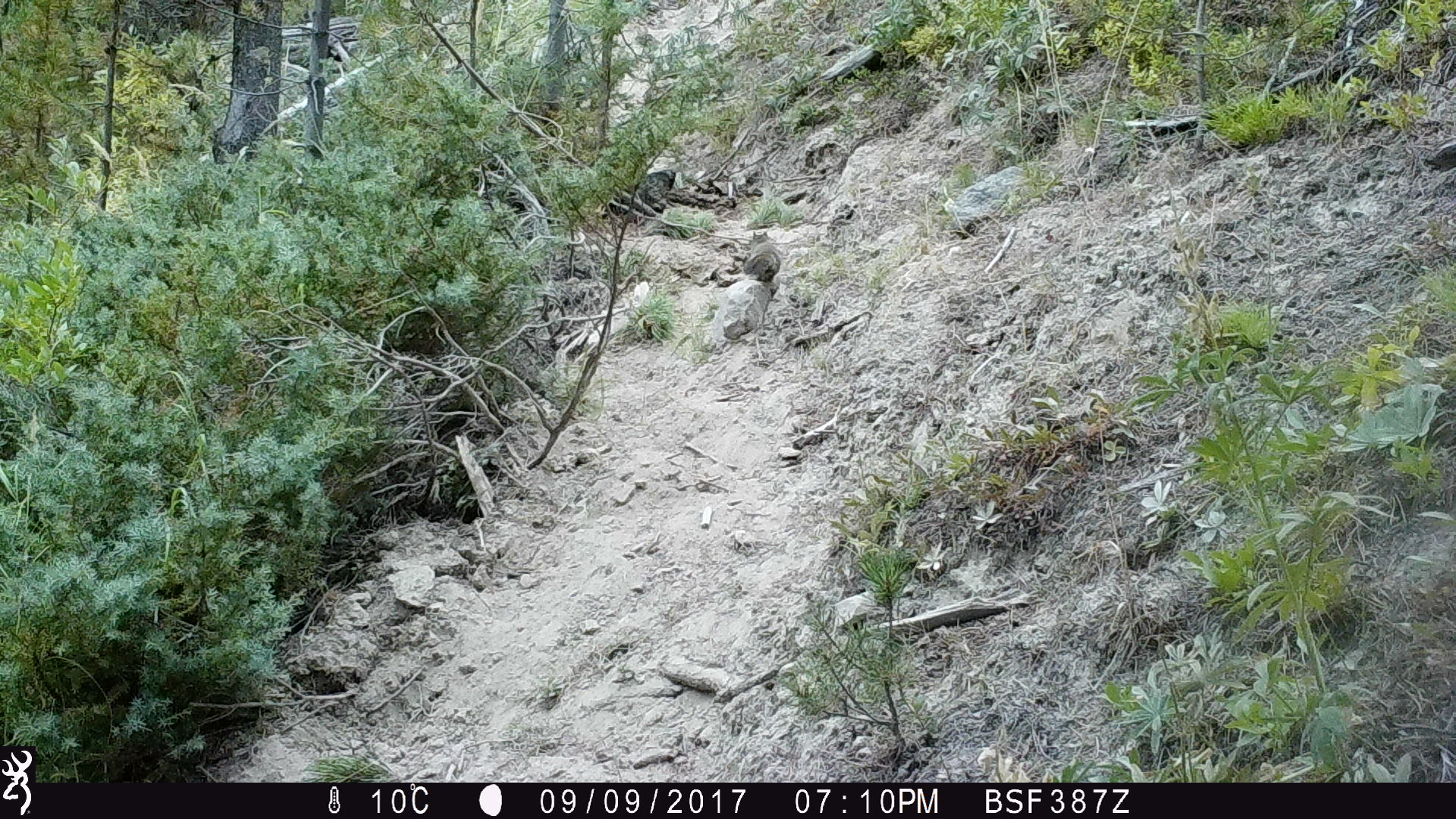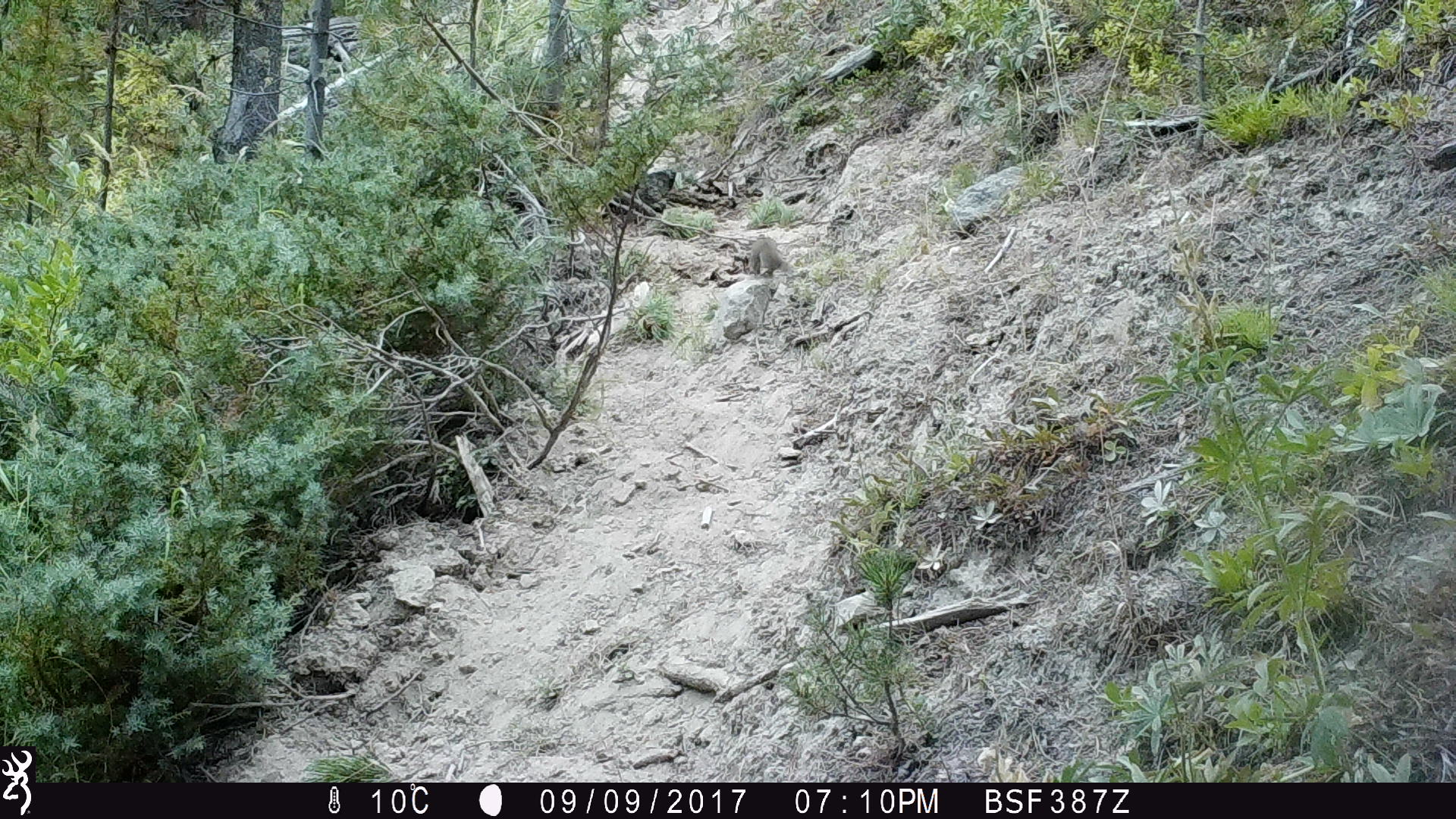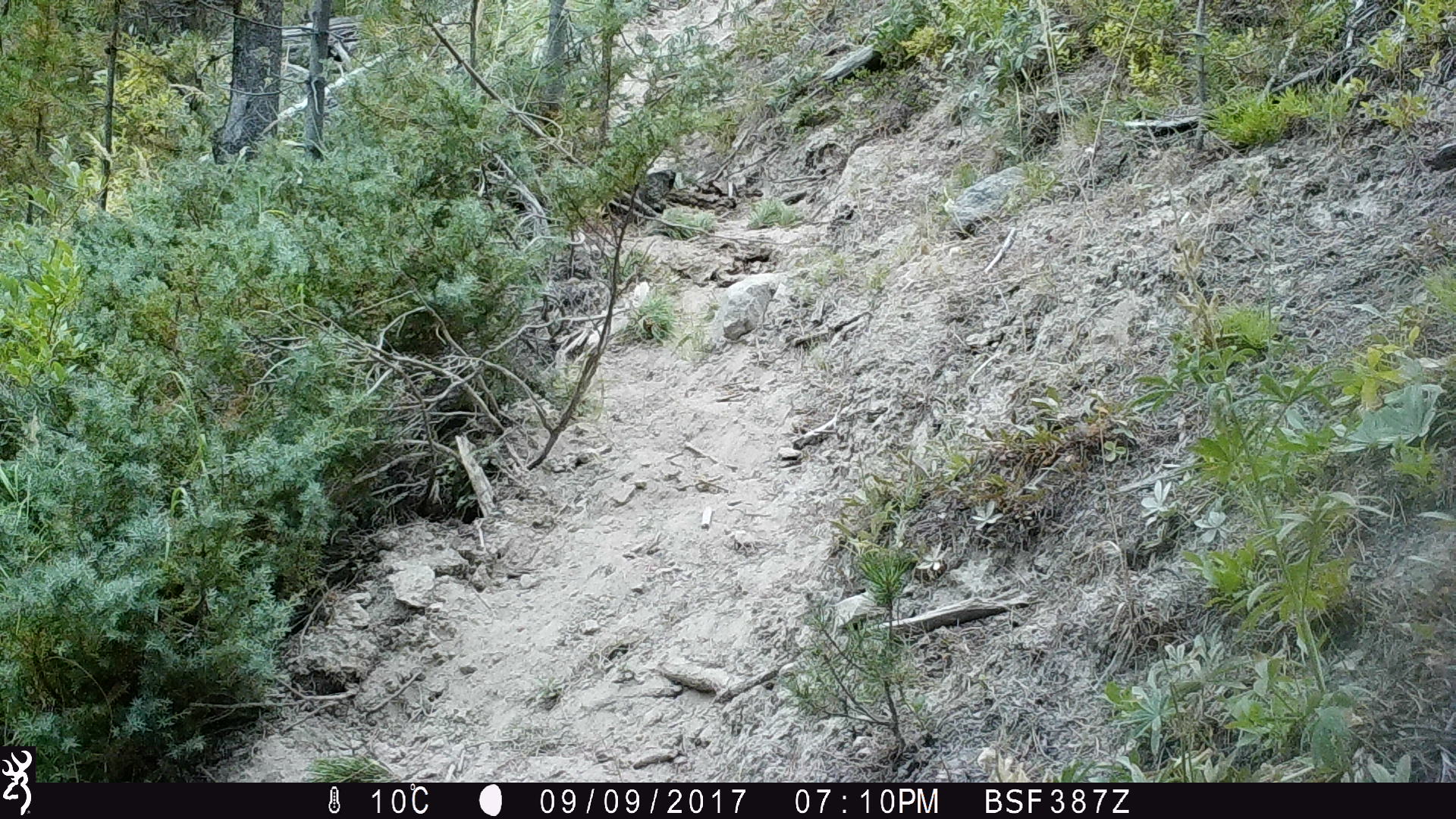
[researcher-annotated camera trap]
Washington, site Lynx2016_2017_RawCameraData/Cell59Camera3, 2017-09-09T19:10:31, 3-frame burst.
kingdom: Animalia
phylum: Chordata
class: Mammalia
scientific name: Mammalia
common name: small mammal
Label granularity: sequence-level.